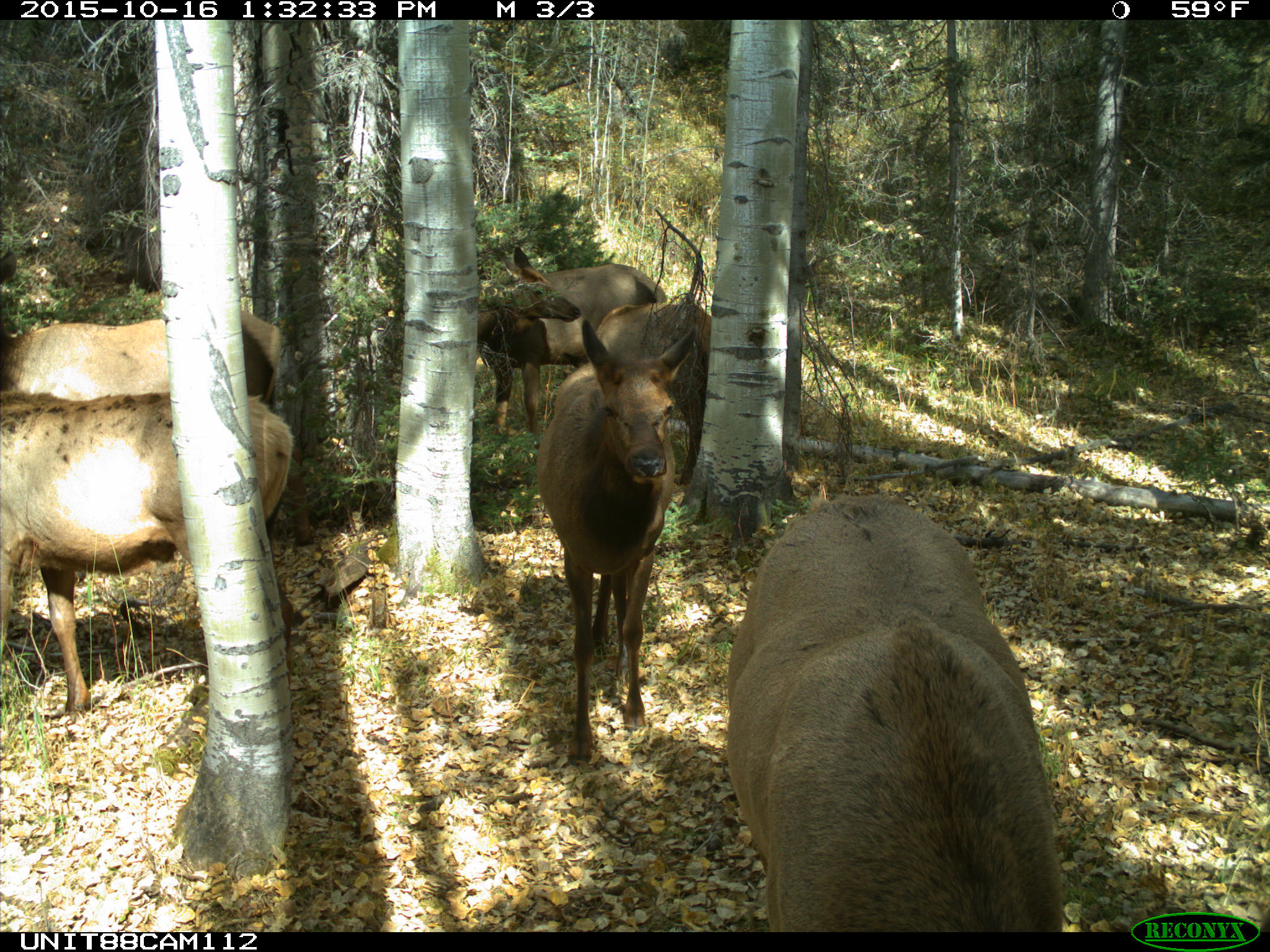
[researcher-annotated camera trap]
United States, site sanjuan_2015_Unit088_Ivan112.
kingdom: Animalia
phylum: Chordata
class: Mammalia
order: Artiodactyla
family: Cervidae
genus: Cervus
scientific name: Cervus elaphus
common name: red deer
Cervus elaphus (red deer).